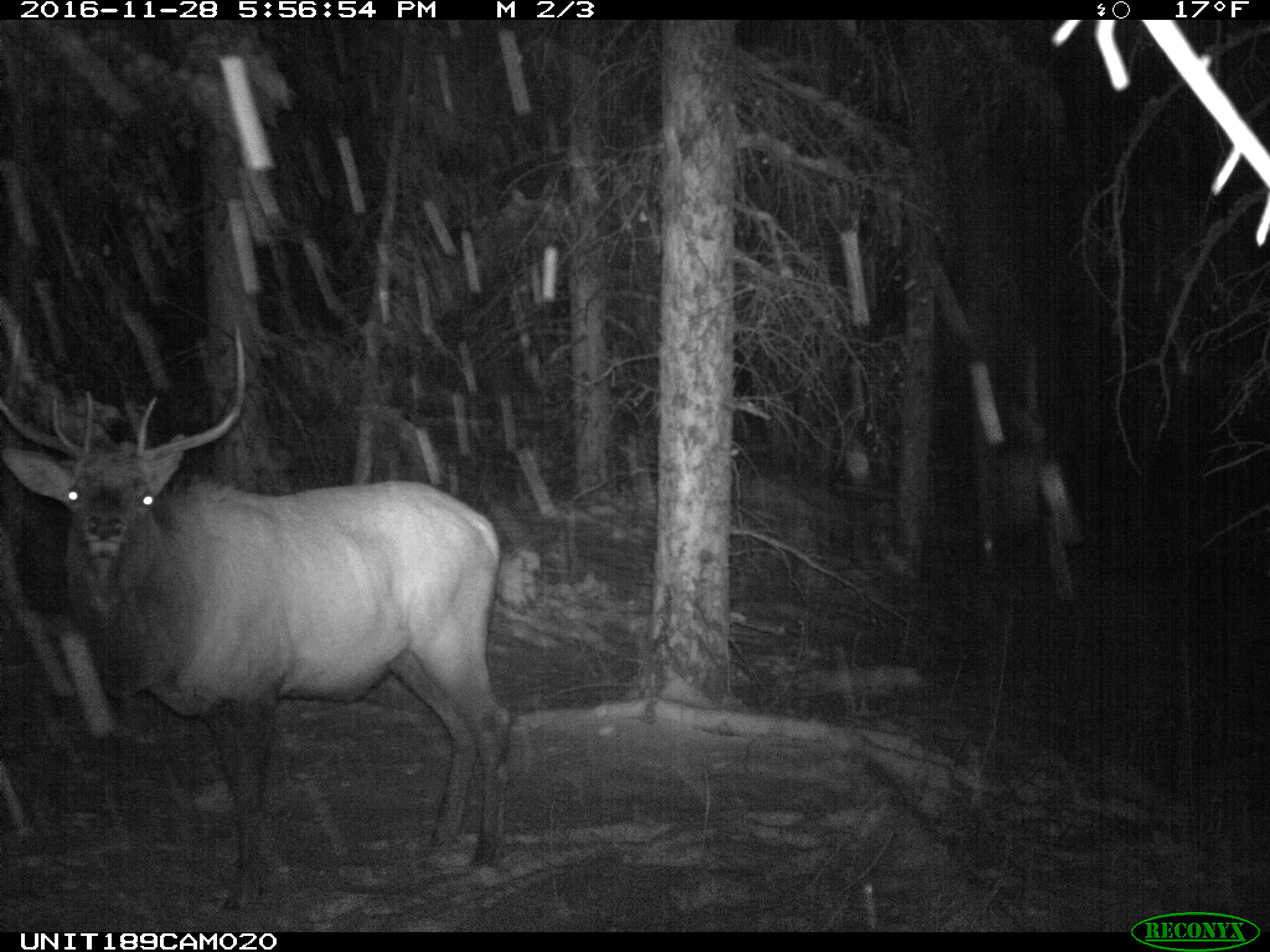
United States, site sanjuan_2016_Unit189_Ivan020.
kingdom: Animalia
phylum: Chordata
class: Mammalia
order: Artiodactyla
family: Cervidae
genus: Cervus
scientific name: Cervus elaphus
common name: red deer